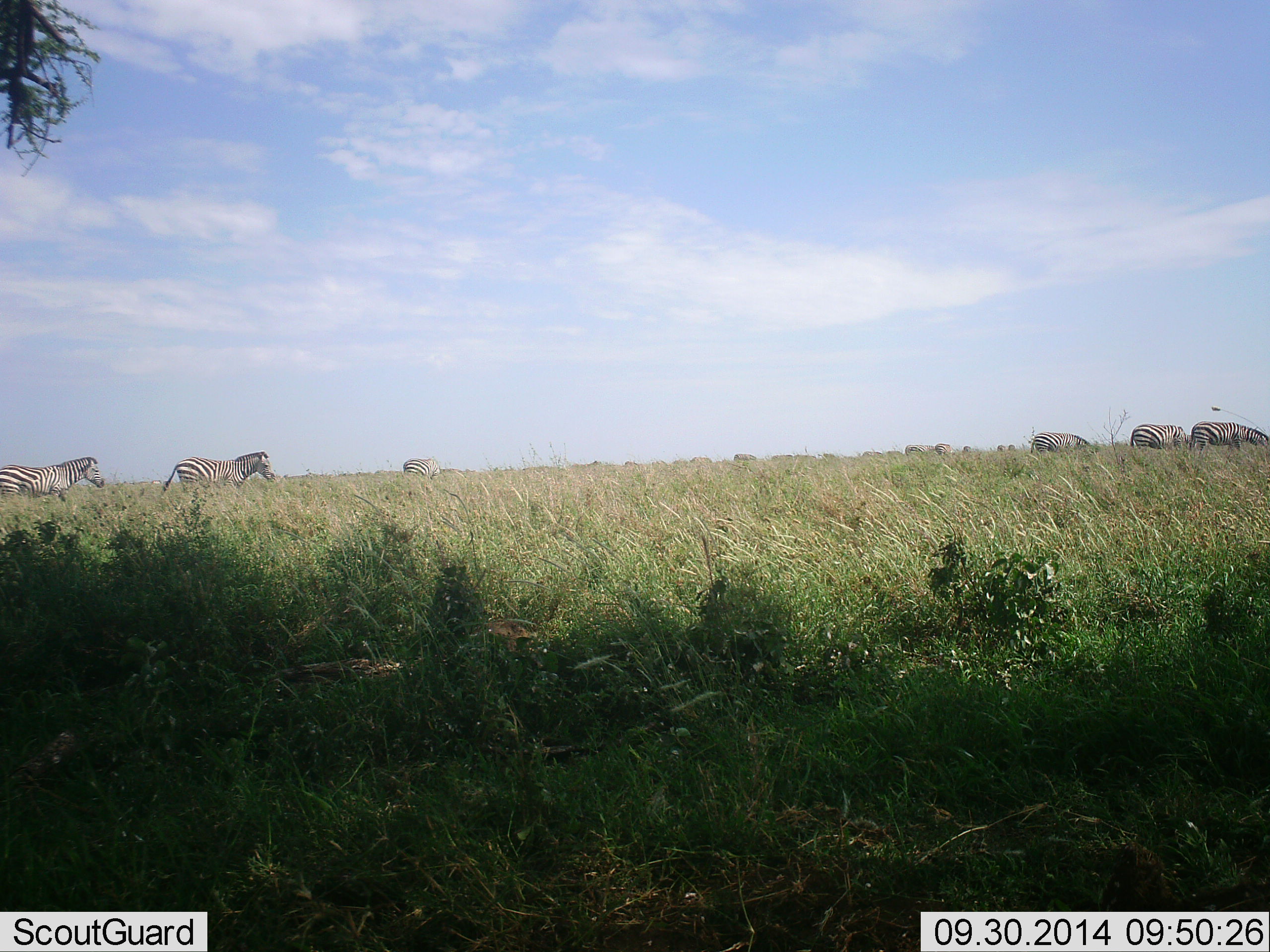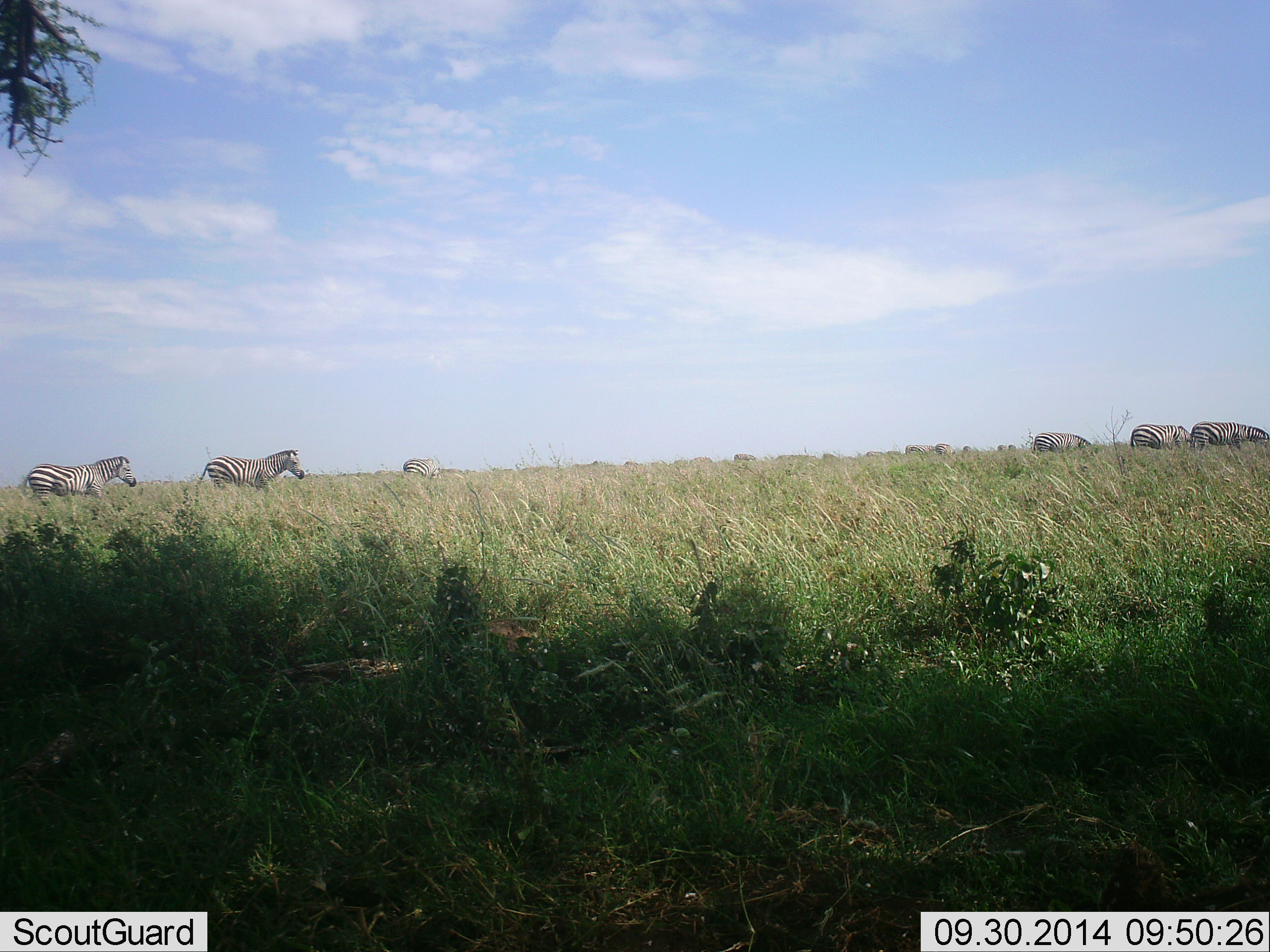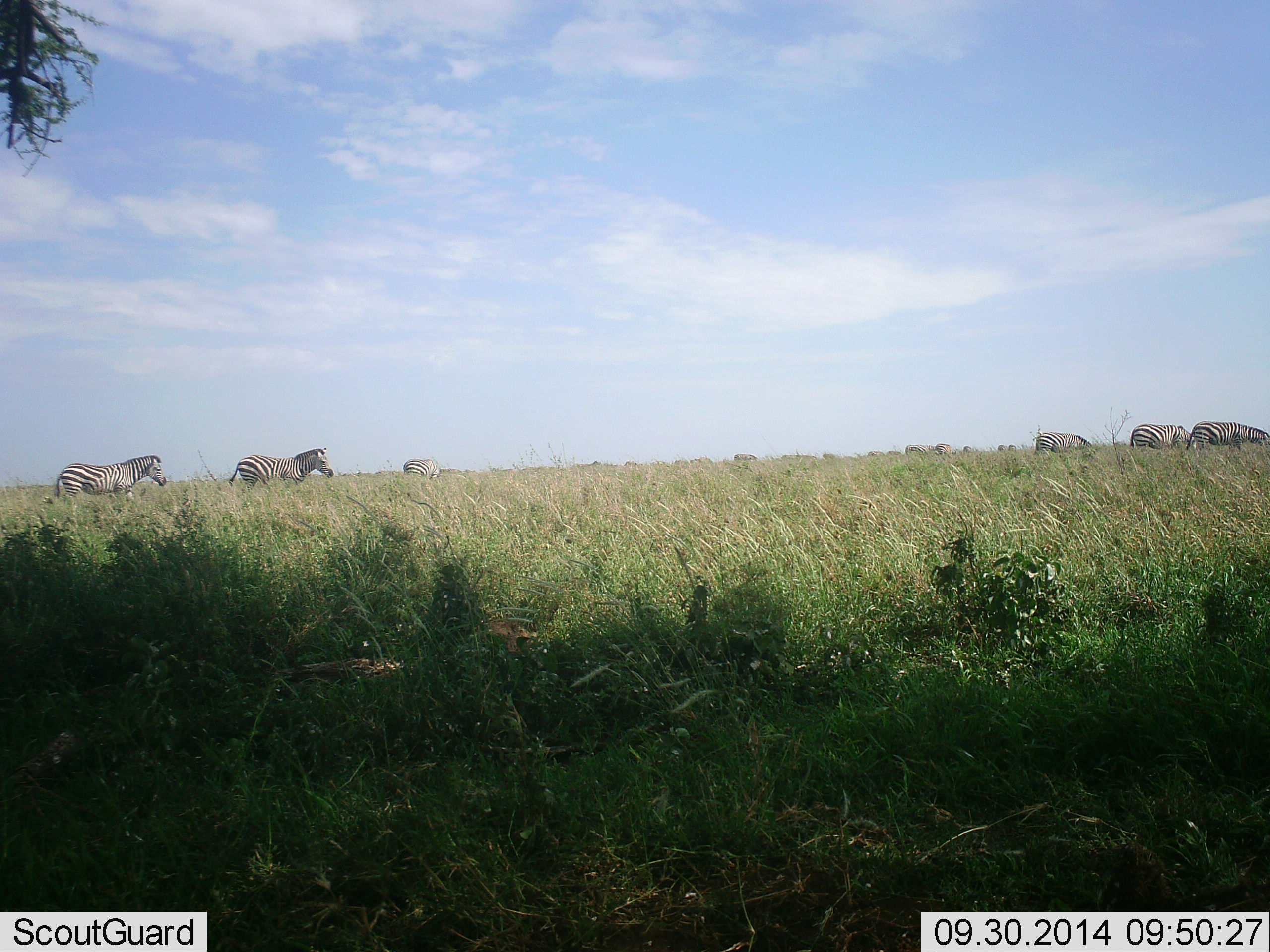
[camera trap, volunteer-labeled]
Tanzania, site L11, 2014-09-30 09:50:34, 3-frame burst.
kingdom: Animalia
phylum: Chordata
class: Mammalia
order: Perissodactyla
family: Equidae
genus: Equus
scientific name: Equus quagga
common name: plains zebra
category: zebra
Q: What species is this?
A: Zebra (plains zebra) (Equus quagga).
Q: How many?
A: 6.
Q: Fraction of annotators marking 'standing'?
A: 40%.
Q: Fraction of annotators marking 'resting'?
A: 0%.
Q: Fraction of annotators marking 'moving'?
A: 100%.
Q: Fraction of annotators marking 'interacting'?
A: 0%.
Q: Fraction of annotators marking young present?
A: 0%.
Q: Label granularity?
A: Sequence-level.